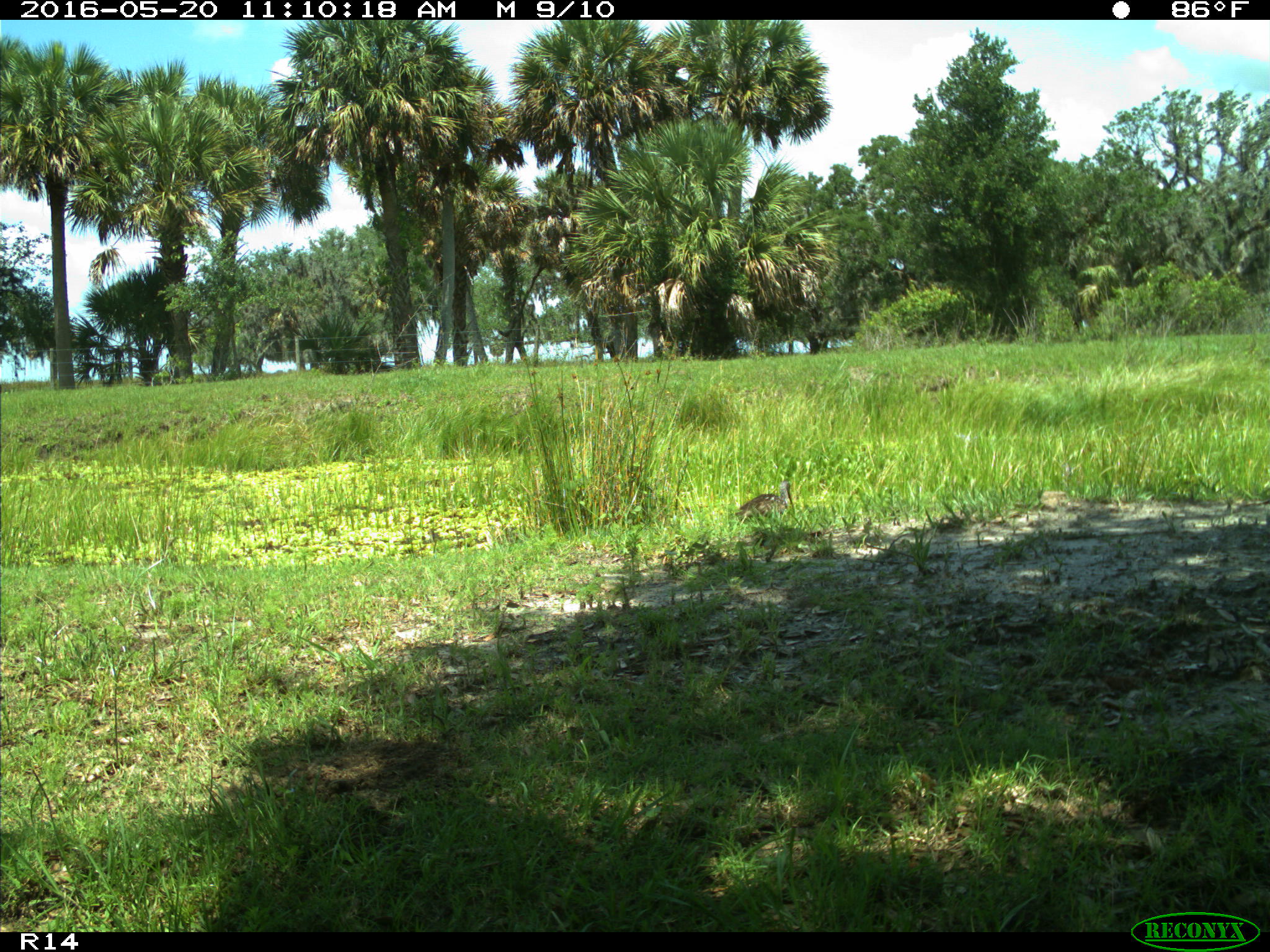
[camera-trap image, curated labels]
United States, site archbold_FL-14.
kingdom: Animalia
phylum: Chordata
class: Aves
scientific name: Aves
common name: birds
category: unidentified bird